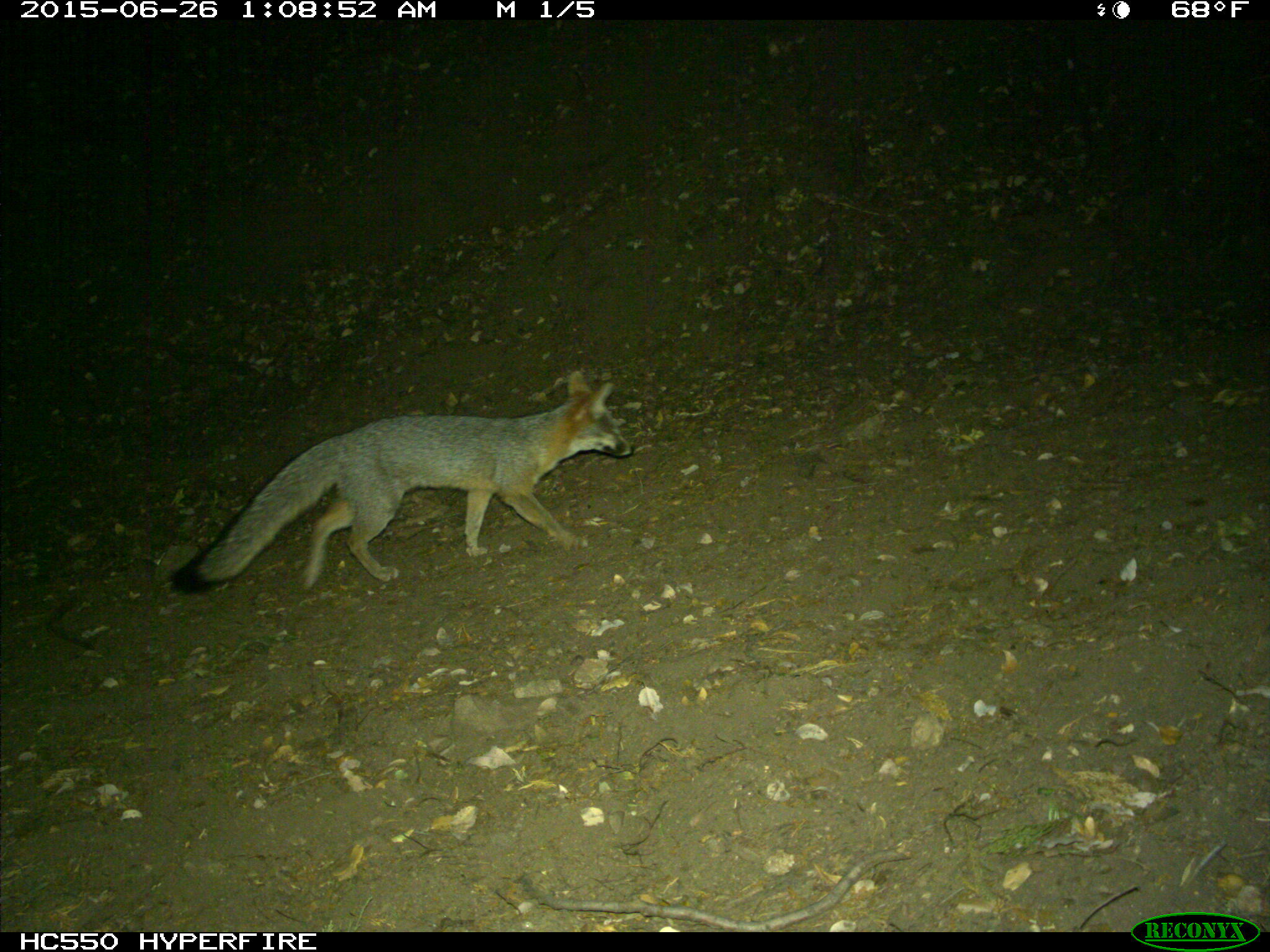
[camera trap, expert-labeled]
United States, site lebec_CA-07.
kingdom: Animalia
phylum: Chordata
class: Mammalia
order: Carnivora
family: Canidae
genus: Urocyon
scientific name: Urocyon cinereoargenteus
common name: gray fox